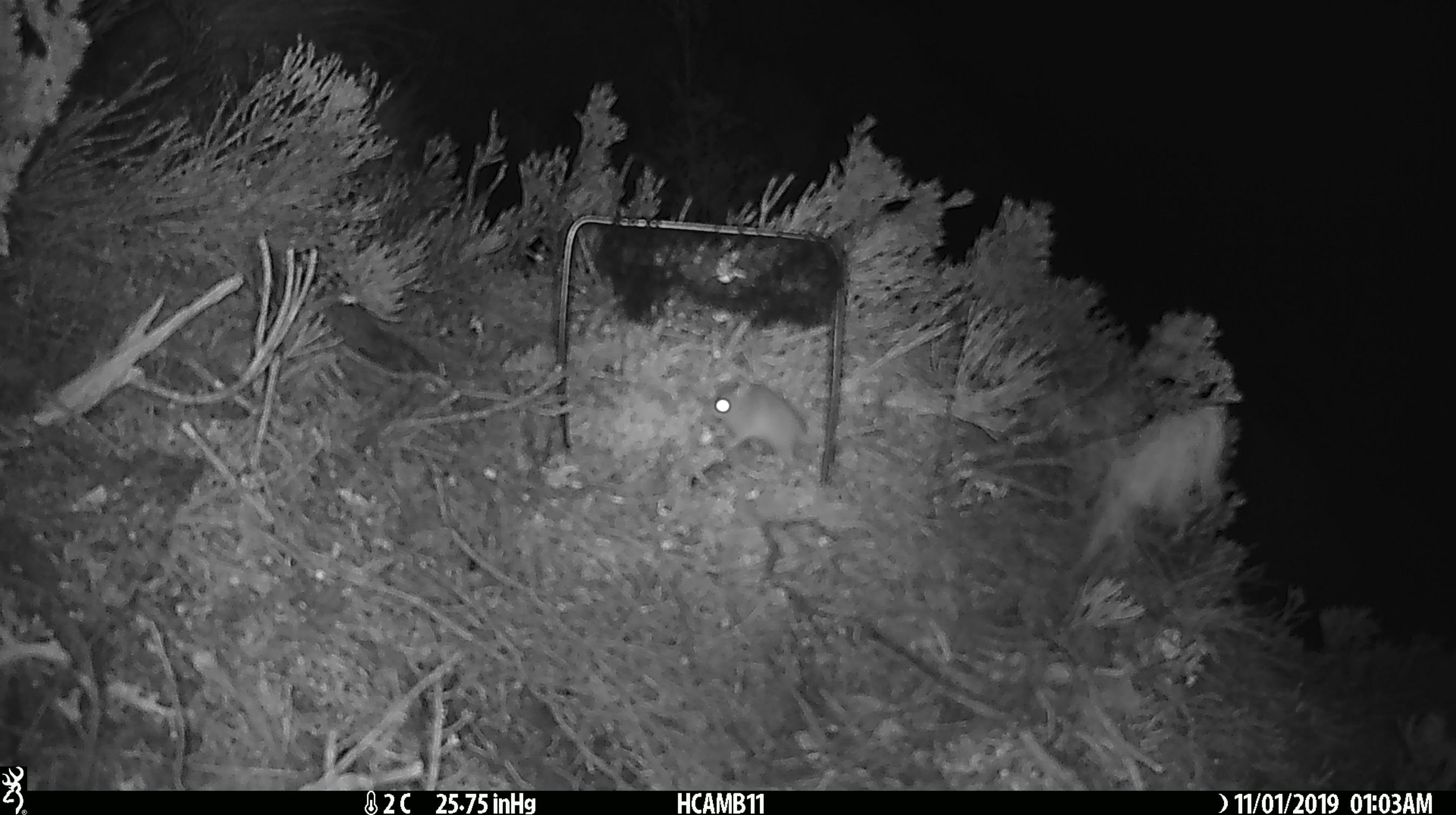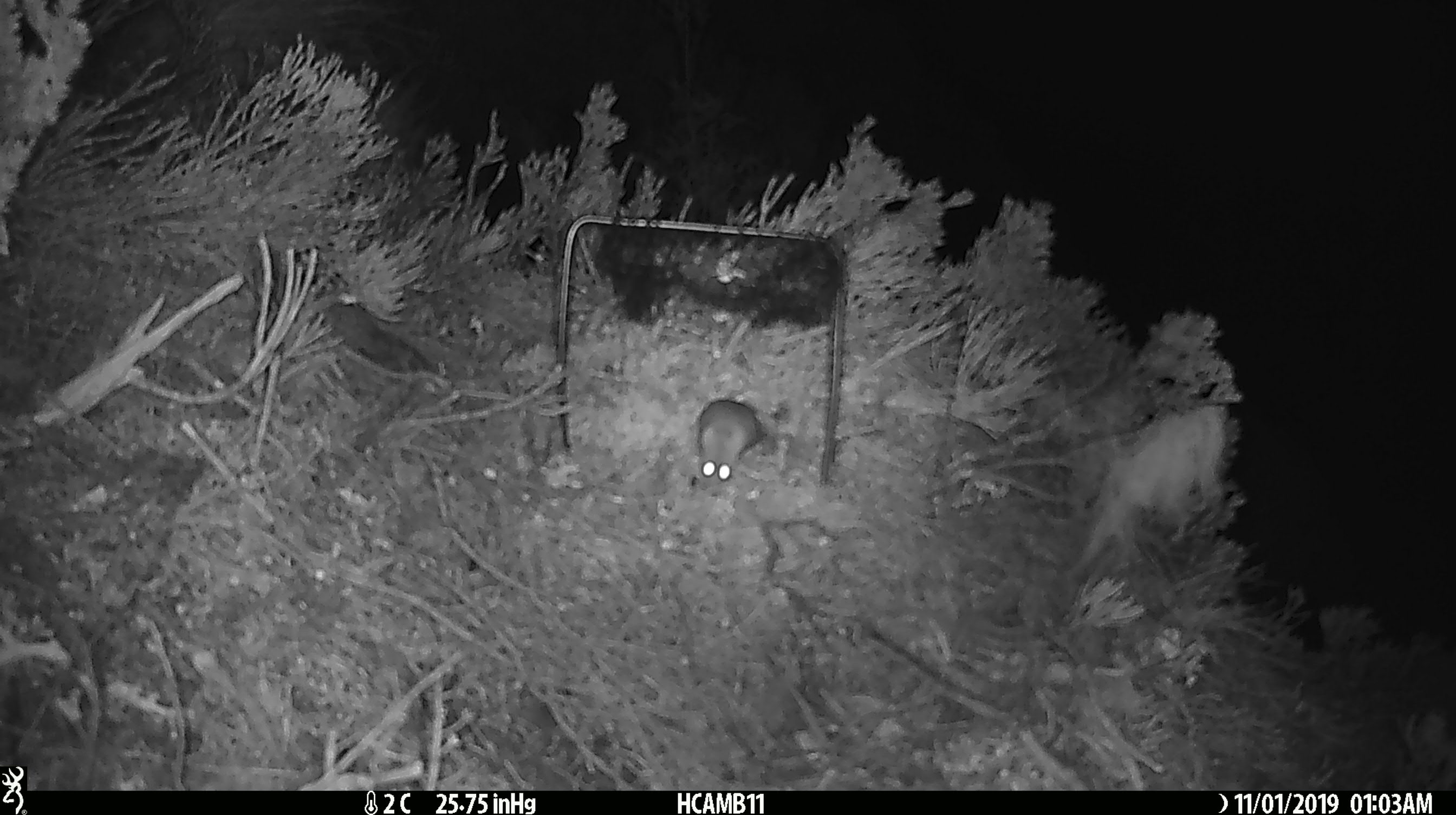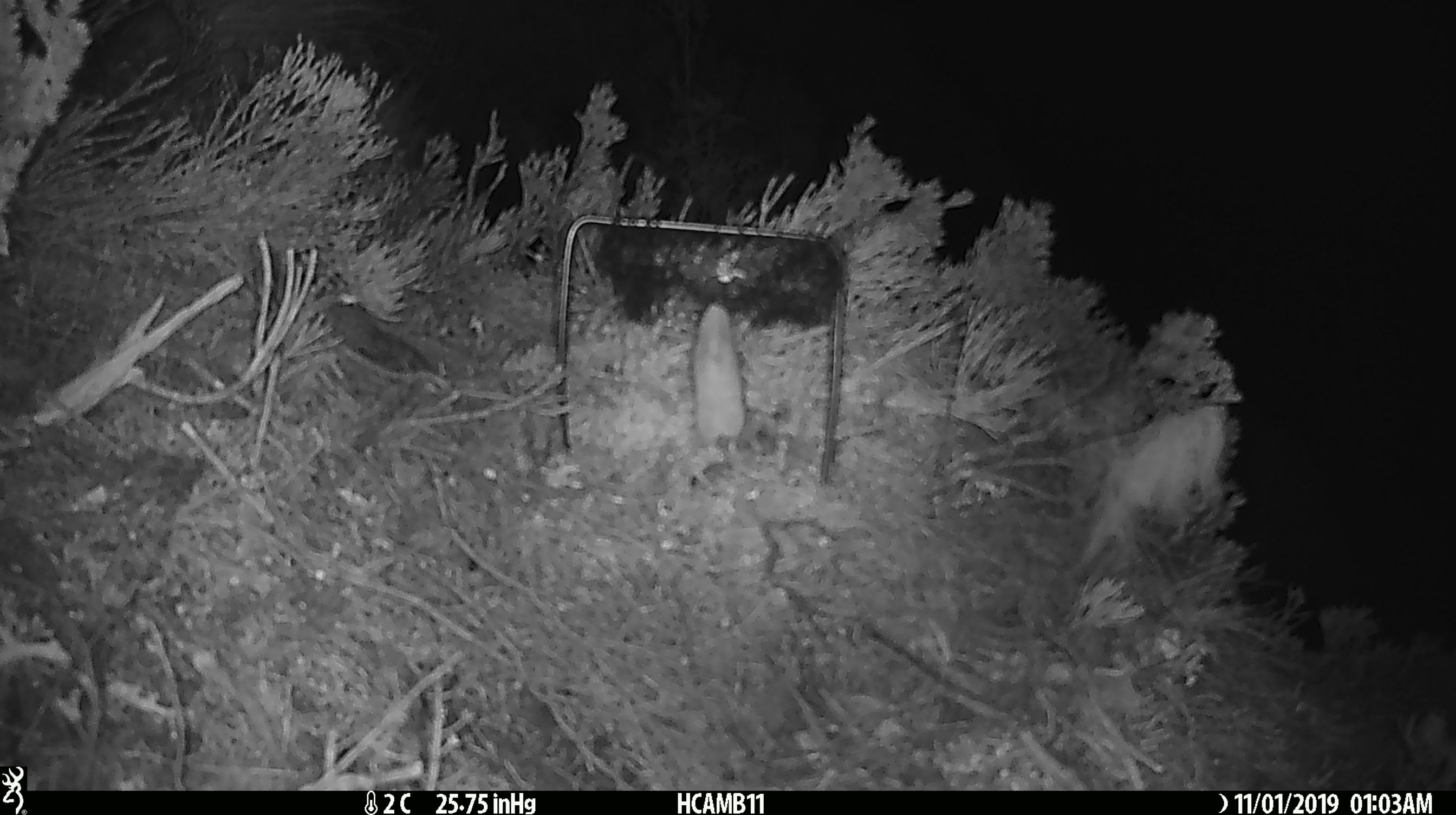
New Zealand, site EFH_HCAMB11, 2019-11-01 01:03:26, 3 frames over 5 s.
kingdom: Animalia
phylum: Chordata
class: Mammalia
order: Rodentia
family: Muridae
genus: Mus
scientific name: Mus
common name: mouse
Mouse (Mus).